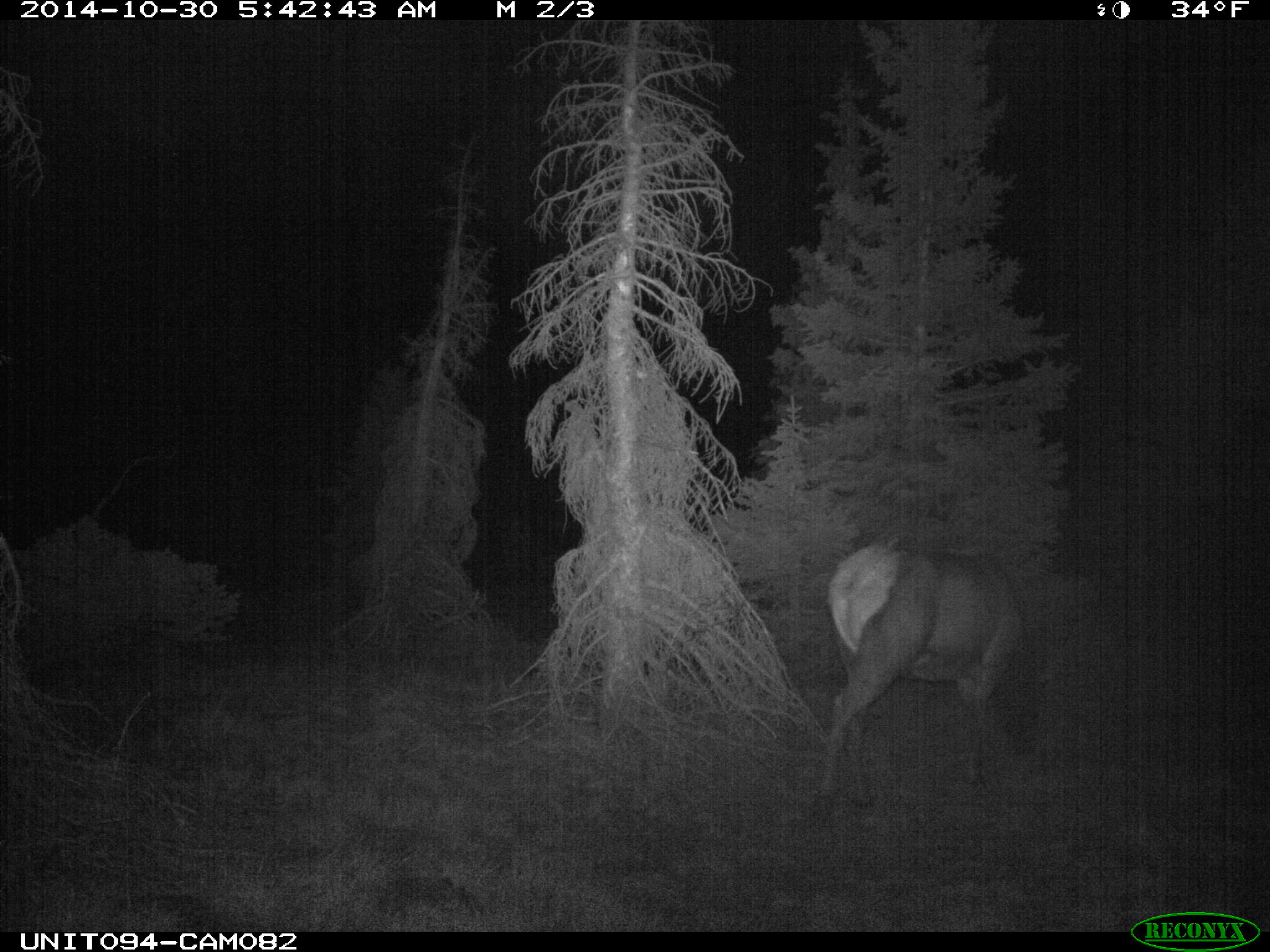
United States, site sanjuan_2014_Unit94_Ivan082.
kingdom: Animalia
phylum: Chordata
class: Mammalia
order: Artiodactyla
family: Cervidae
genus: Cervus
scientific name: Cervus elaphus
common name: red deer